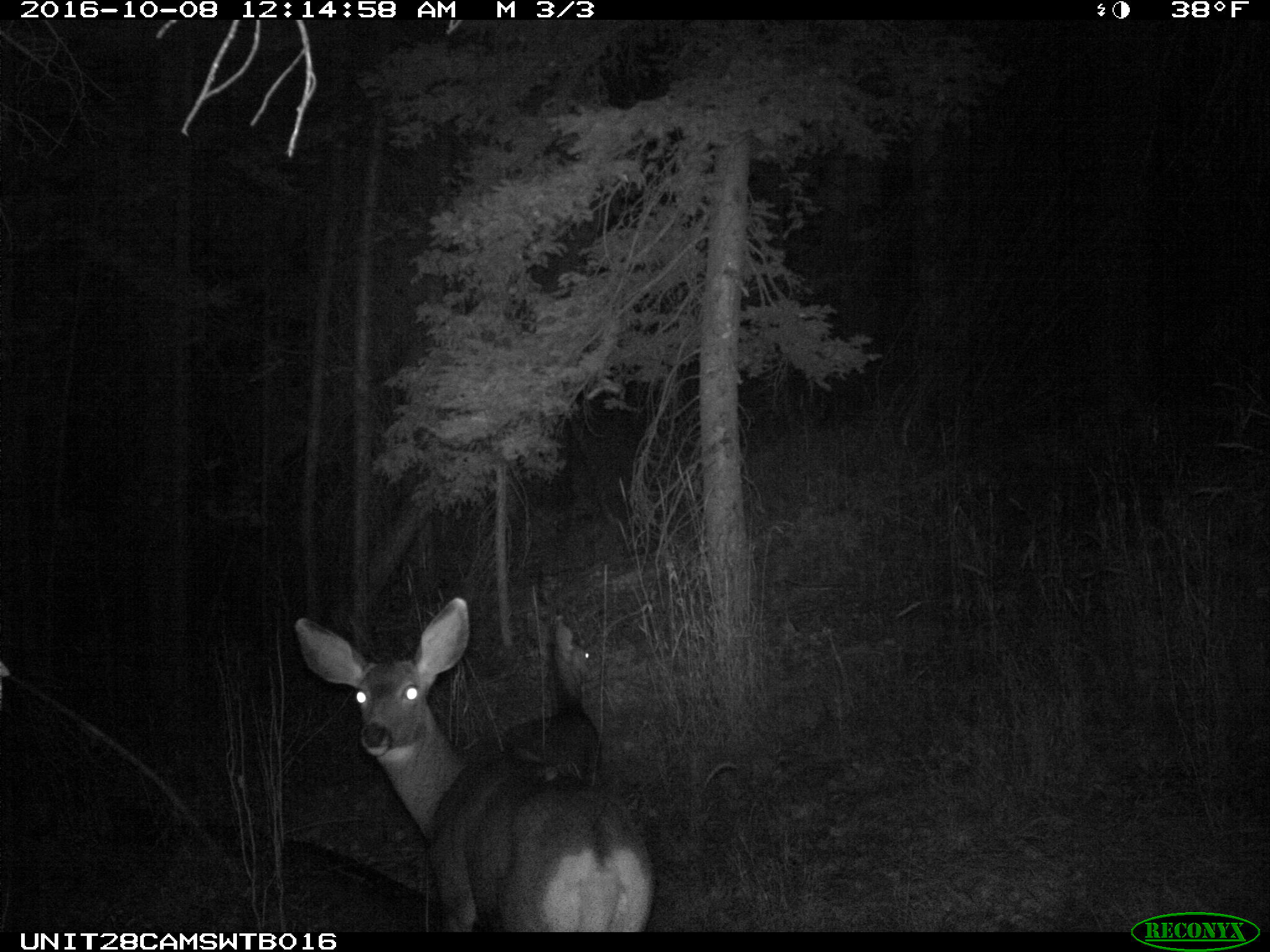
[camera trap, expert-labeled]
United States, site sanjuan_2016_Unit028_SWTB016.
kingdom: Animalia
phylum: Chordata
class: Mammalia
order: Artiodactyla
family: Cervidae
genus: Odocoileus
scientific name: Odocoileus hemionus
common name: mule deer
Odocoileus hemionus (mule deer).